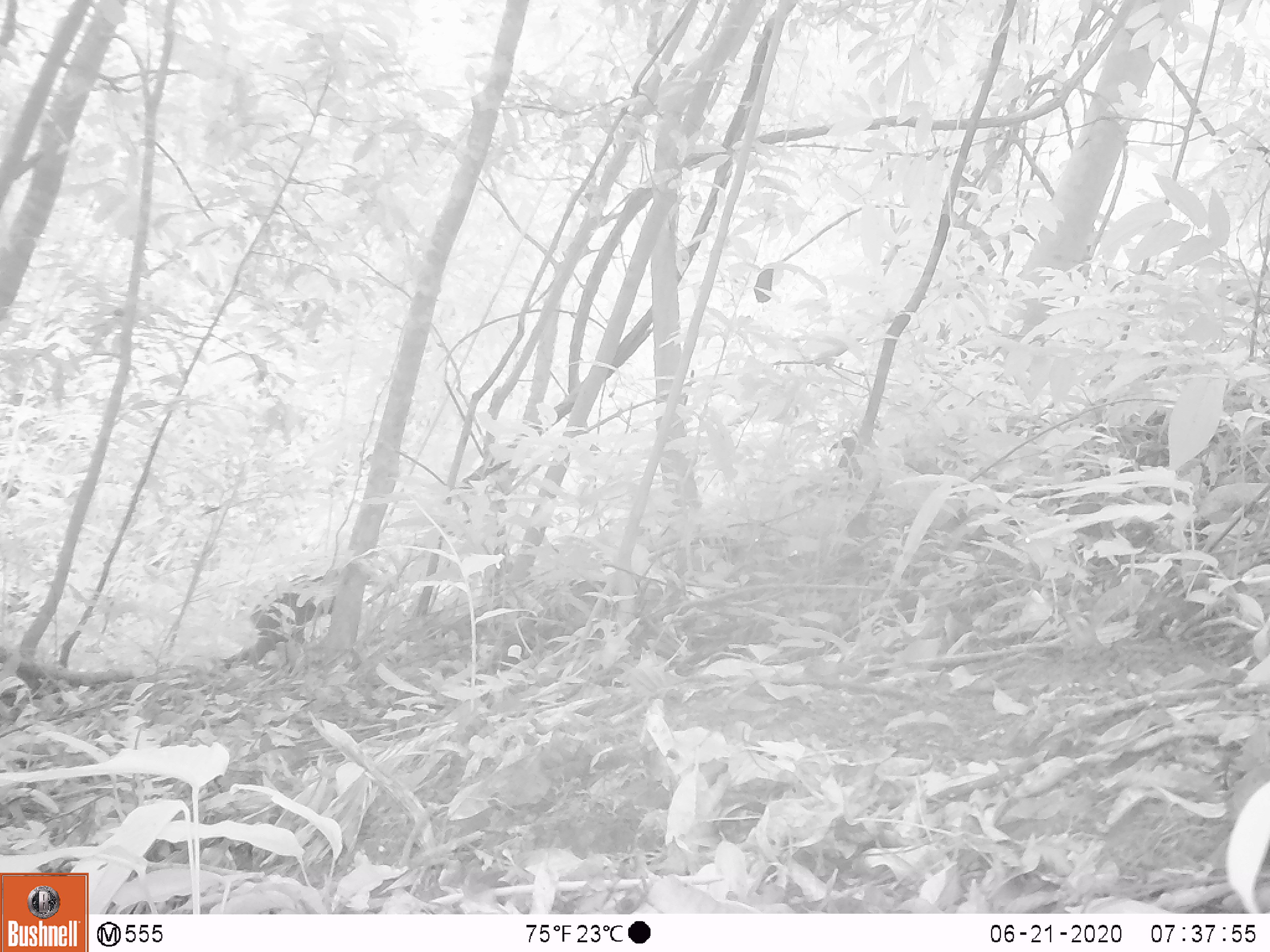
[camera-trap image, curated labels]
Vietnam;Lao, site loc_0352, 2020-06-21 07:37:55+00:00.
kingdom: Animalia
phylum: Chordata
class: Mammalia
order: Primates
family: Cercopithecidae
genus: Macaca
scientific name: Macaca arctoides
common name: stump-tailed macaque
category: stump tailed macaque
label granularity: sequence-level